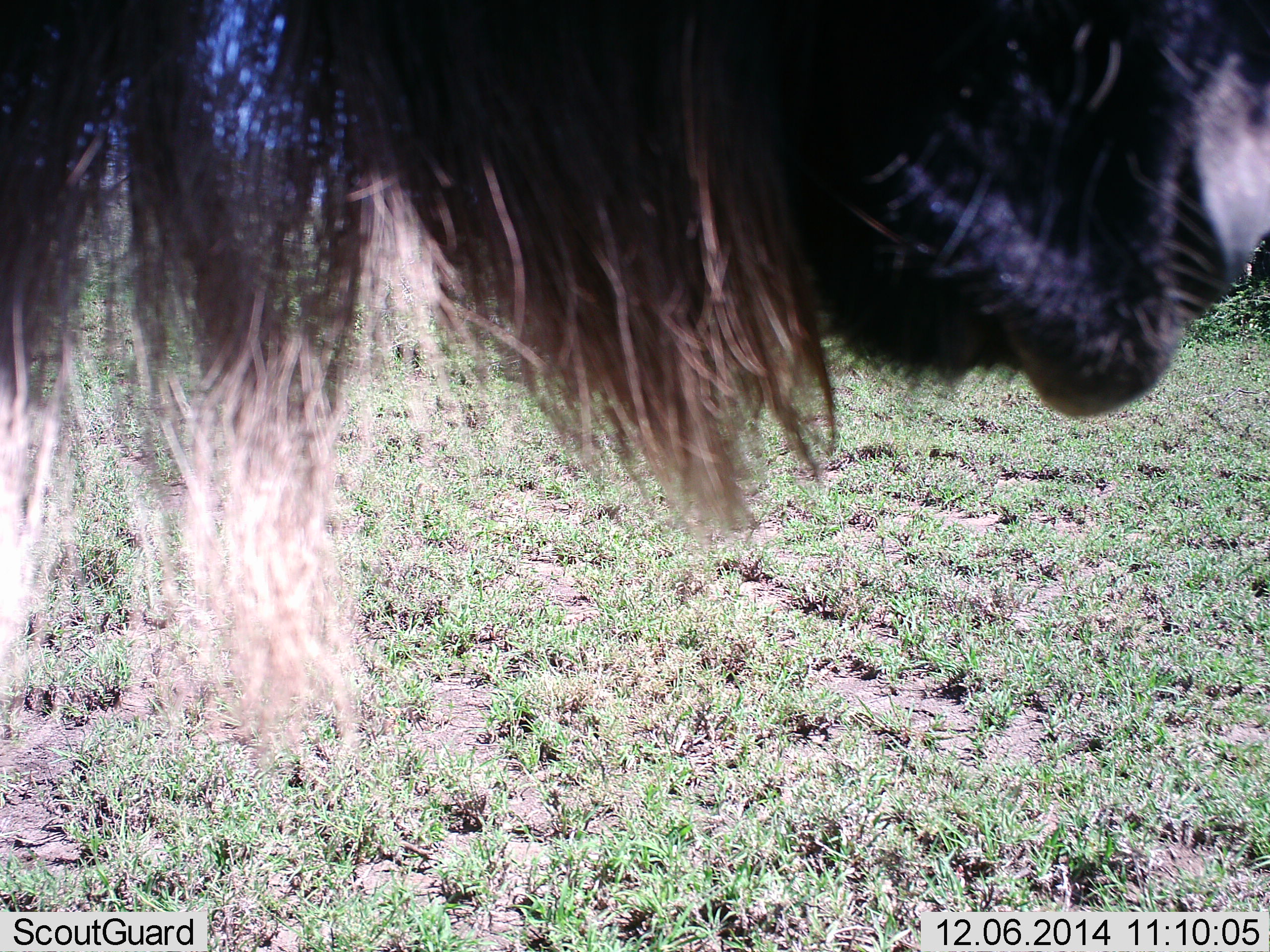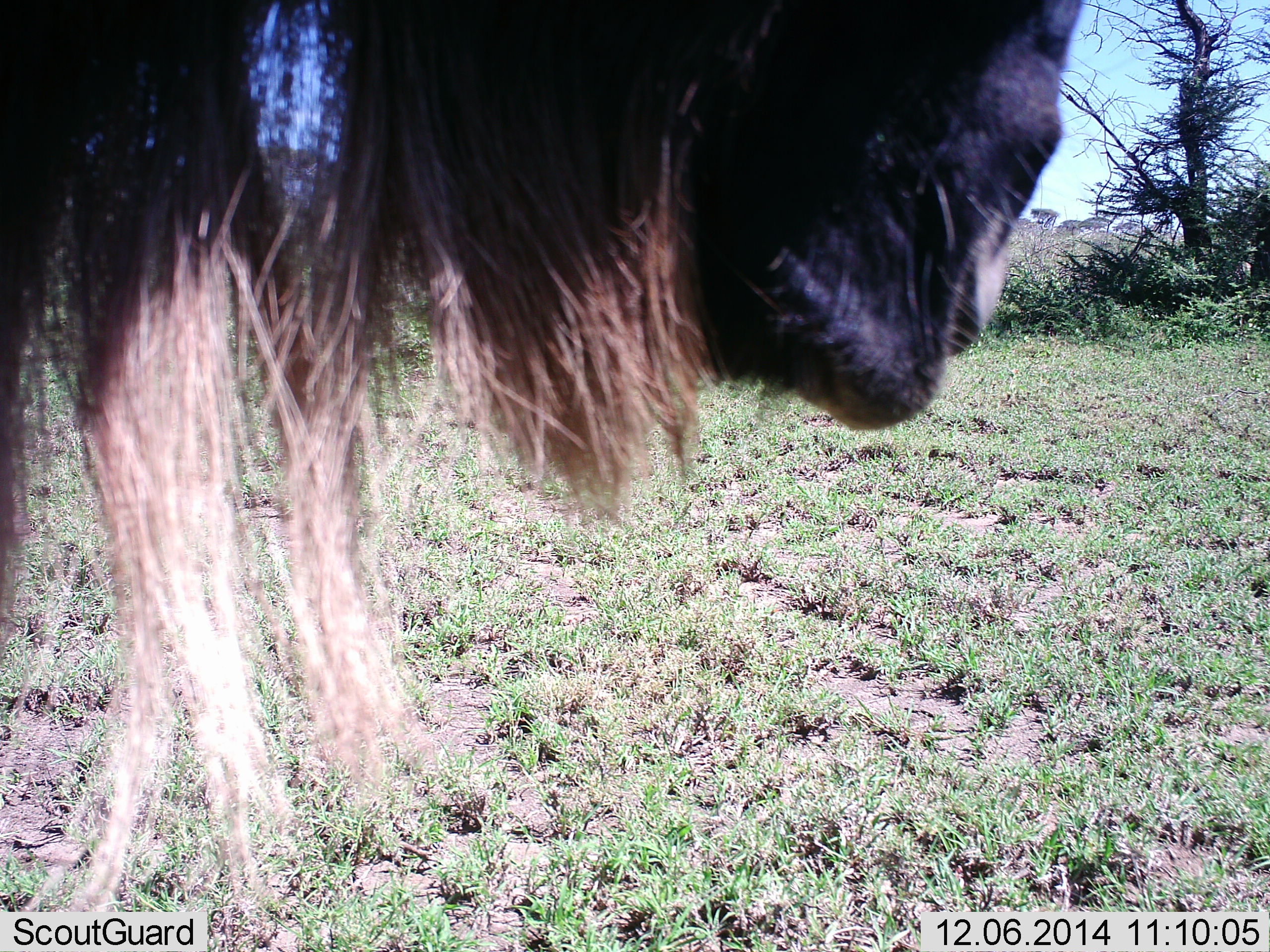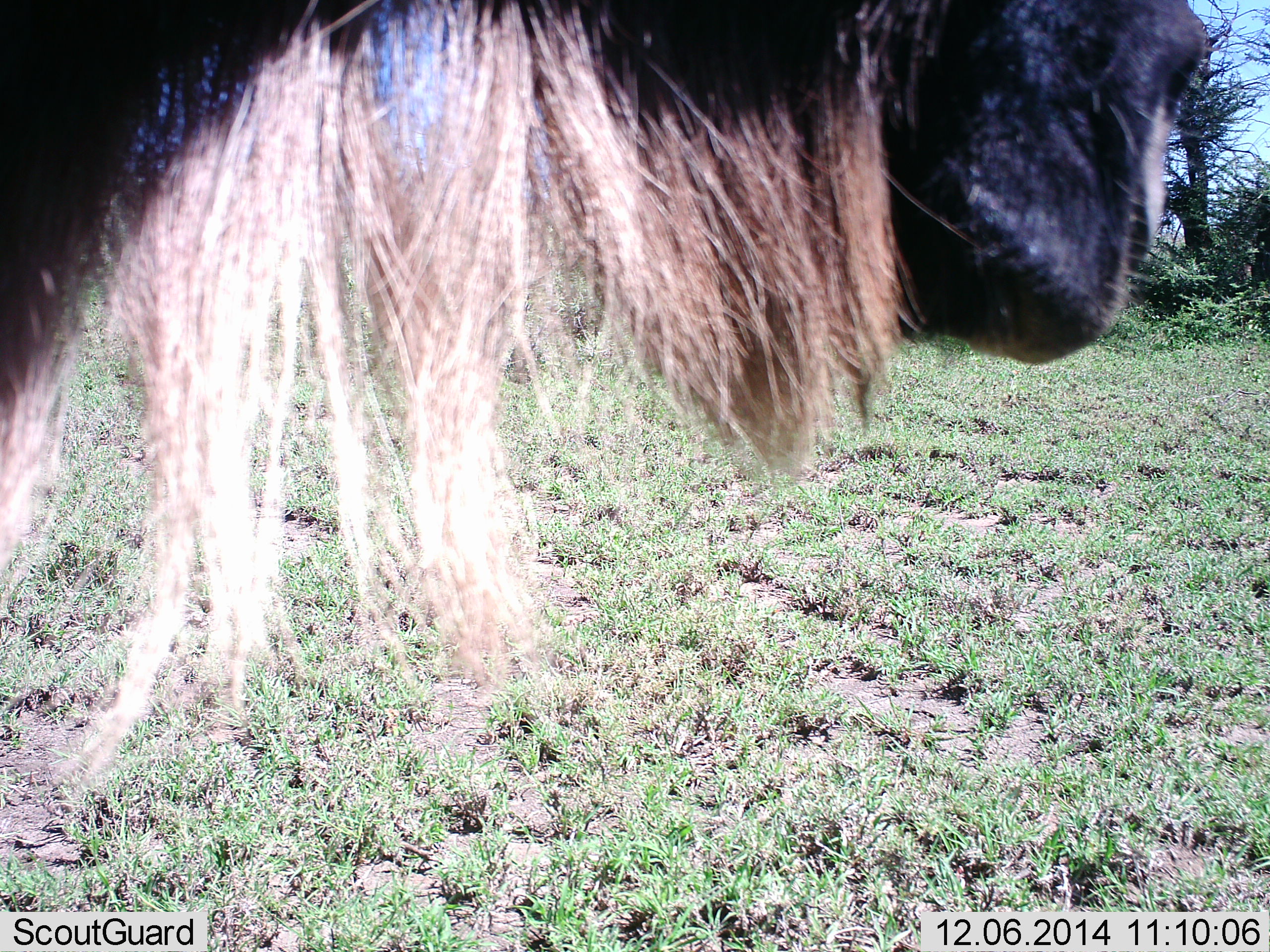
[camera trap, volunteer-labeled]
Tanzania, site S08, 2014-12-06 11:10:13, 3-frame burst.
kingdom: Animalia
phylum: Chordata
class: Mammalia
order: Artiodactyla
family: Bovidae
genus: Connochaetes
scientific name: Connochaetes taurinus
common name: blue wildebeest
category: wildebeest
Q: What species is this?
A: Wildebeest (blue wildebeest) (Connochaetes taurinus).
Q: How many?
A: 1.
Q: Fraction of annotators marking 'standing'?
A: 90%.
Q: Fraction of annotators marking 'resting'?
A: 0%.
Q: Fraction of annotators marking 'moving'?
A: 0%.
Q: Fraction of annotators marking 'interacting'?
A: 0%.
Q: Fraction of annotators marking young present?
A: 0%.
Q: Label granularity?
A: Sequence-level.